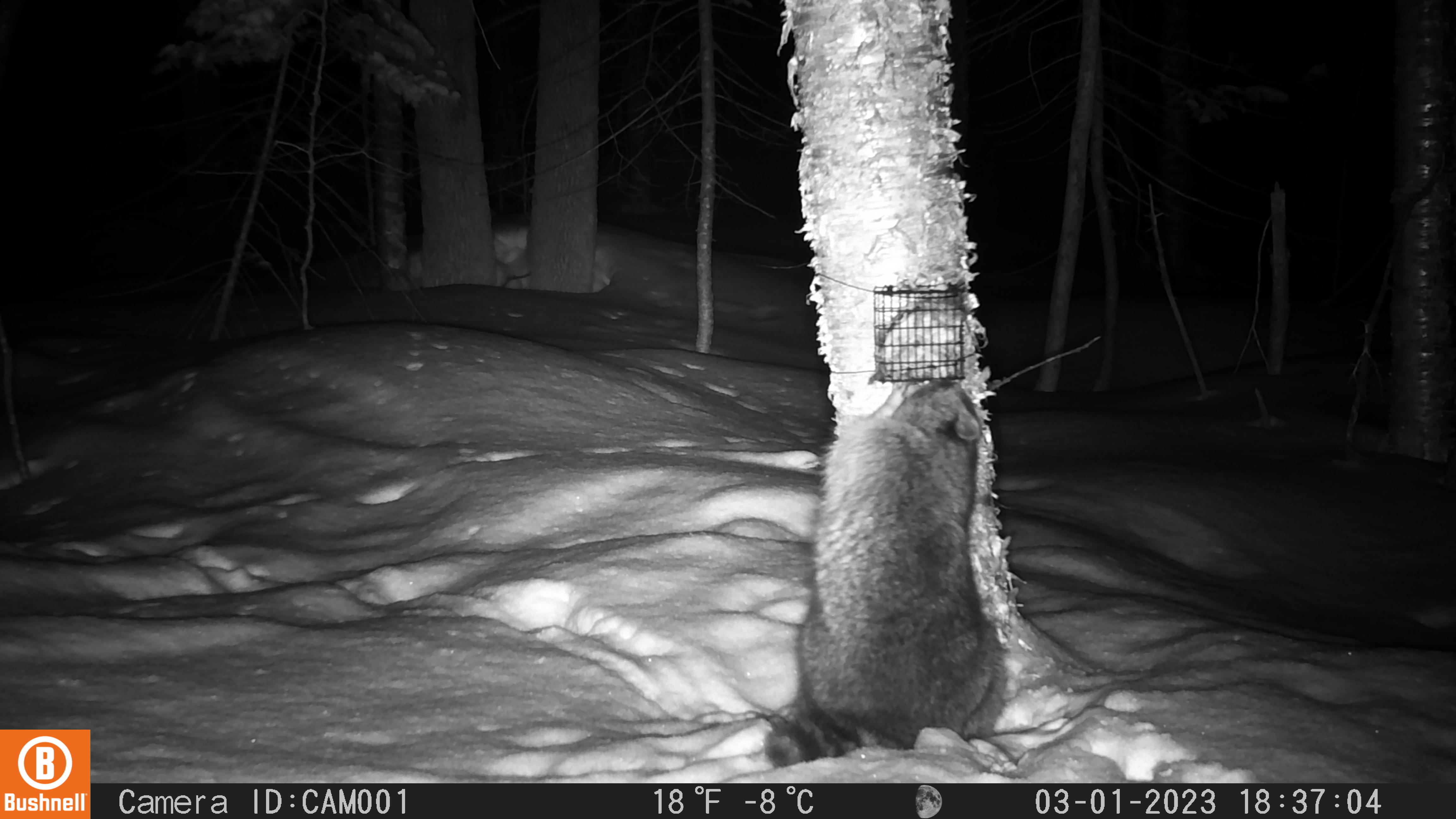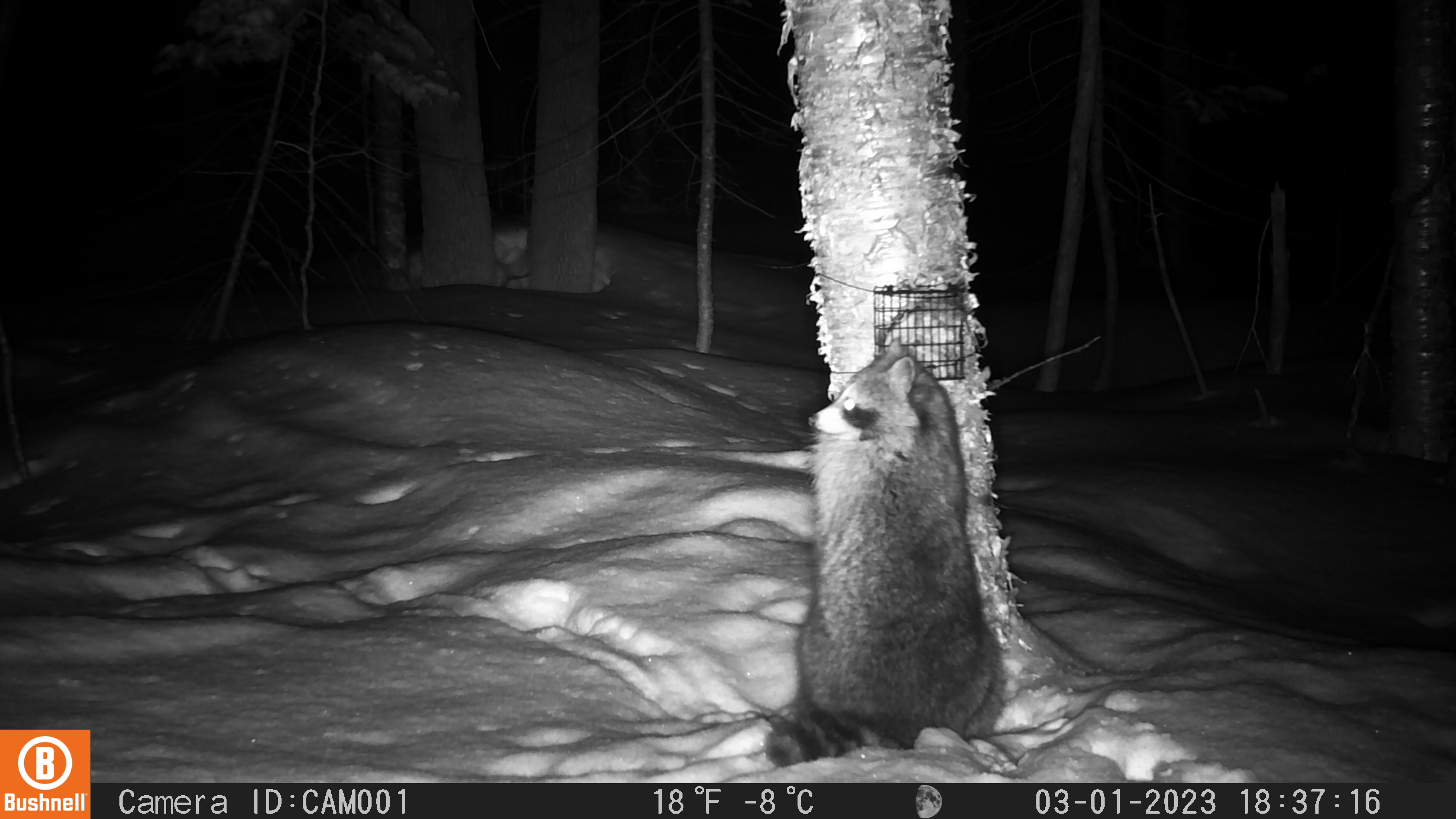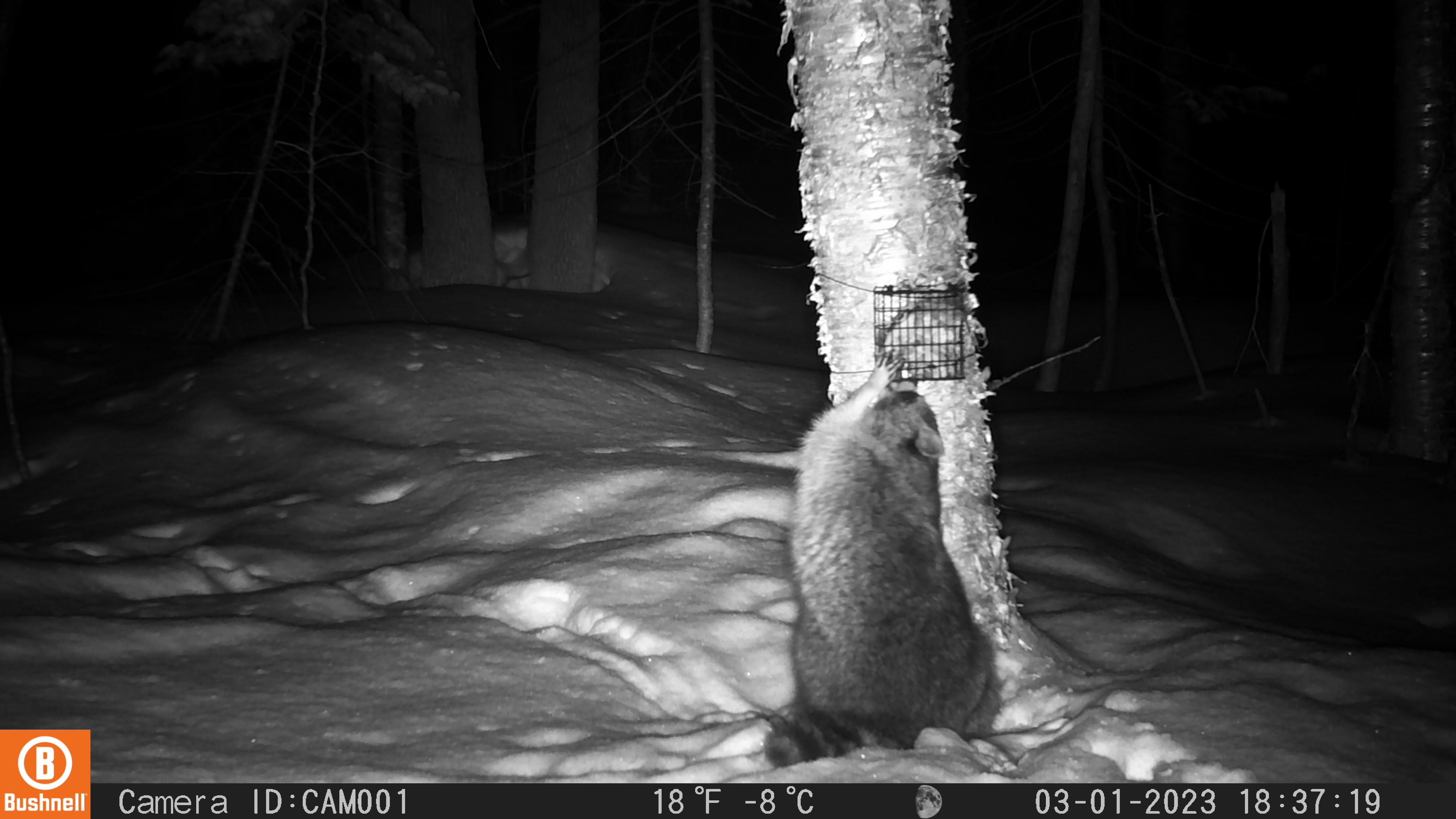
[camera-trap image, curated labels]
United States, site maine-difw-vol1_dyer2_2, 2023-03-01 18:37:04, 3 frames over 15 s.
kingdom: Animalia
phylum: Chordata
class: Mammalia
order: Carnivora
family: Procyonidae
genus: Procyon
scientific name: Procyon lotor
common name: raccoon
Raccoon (Procyon lotor).